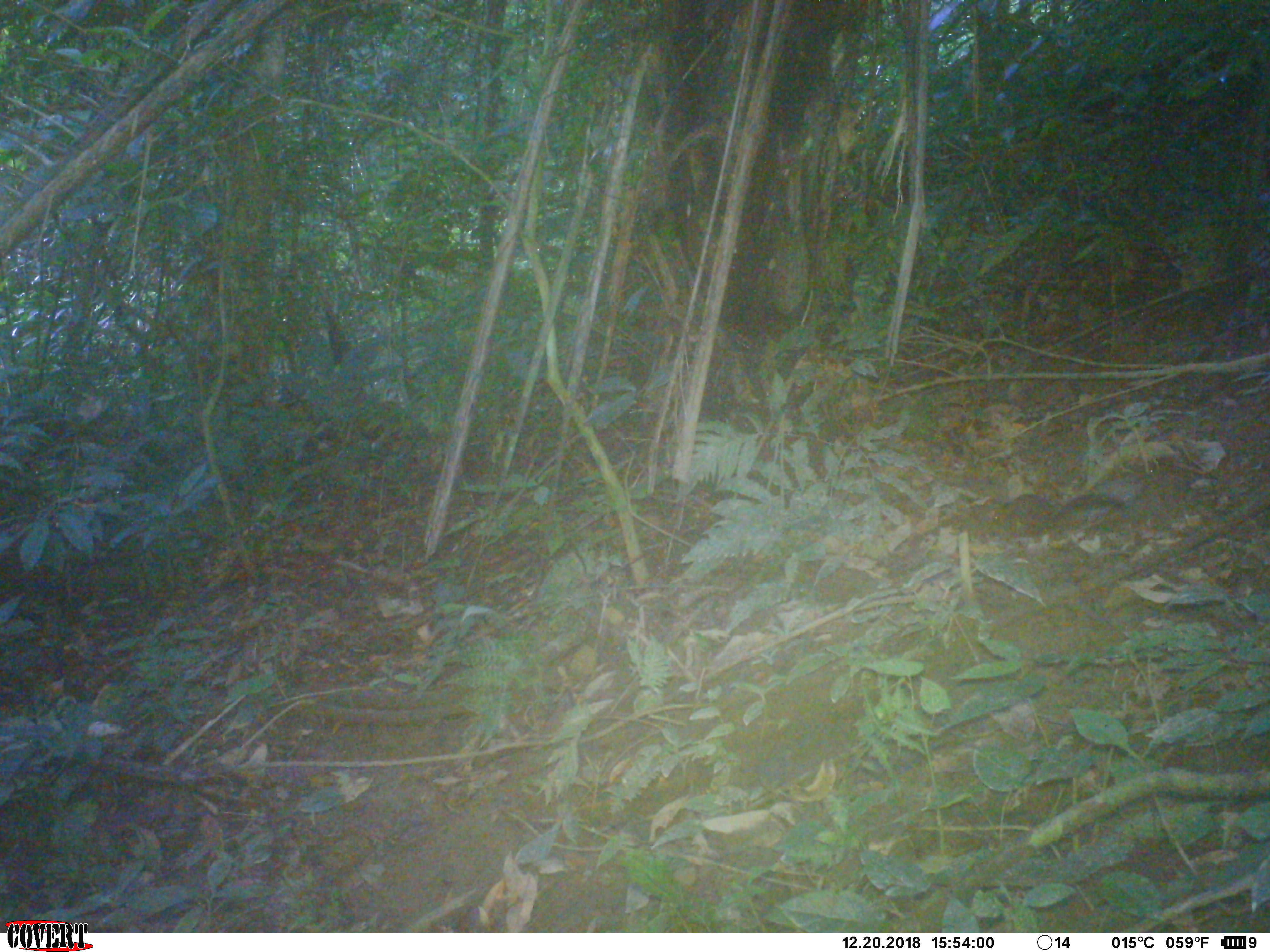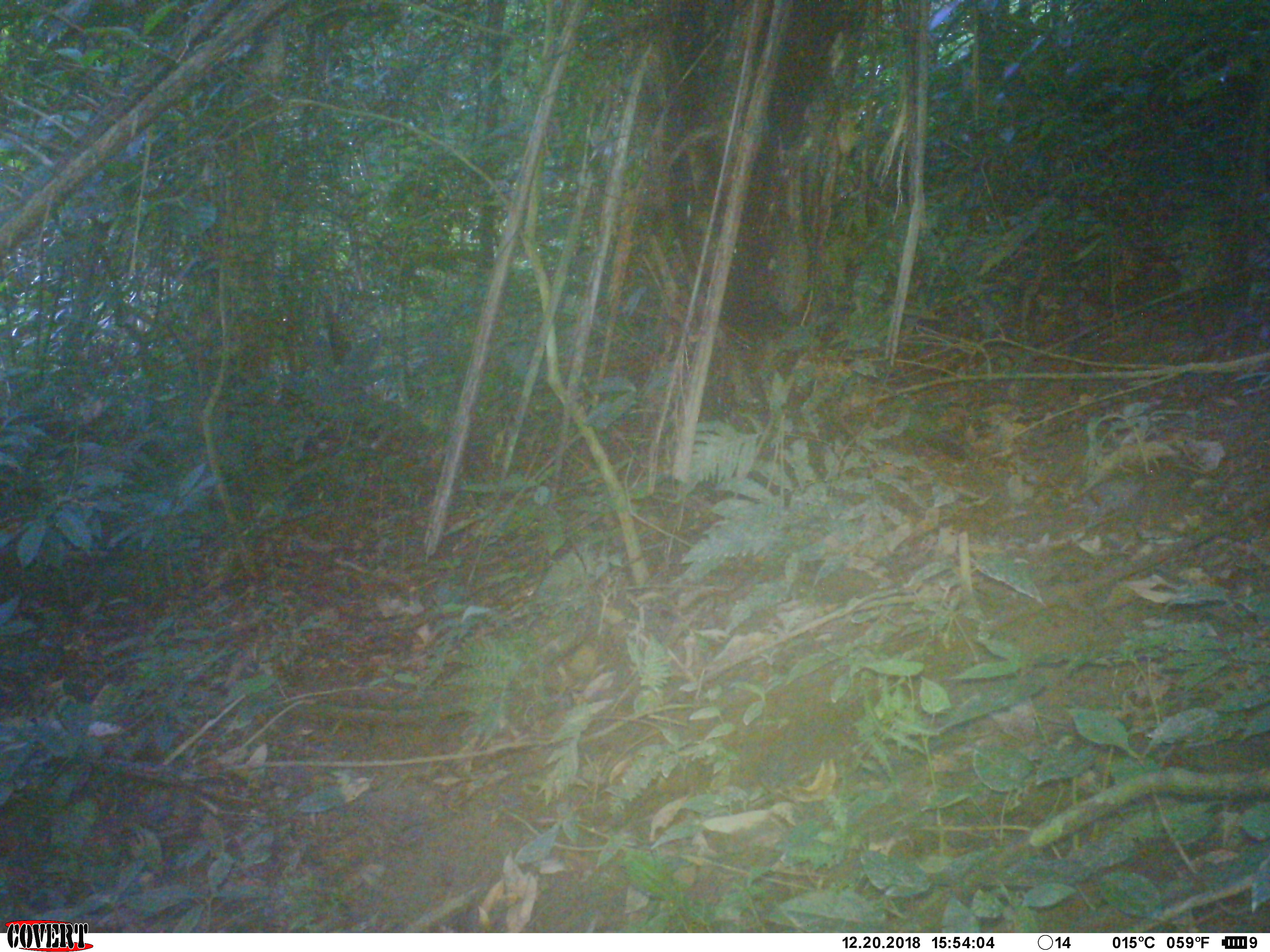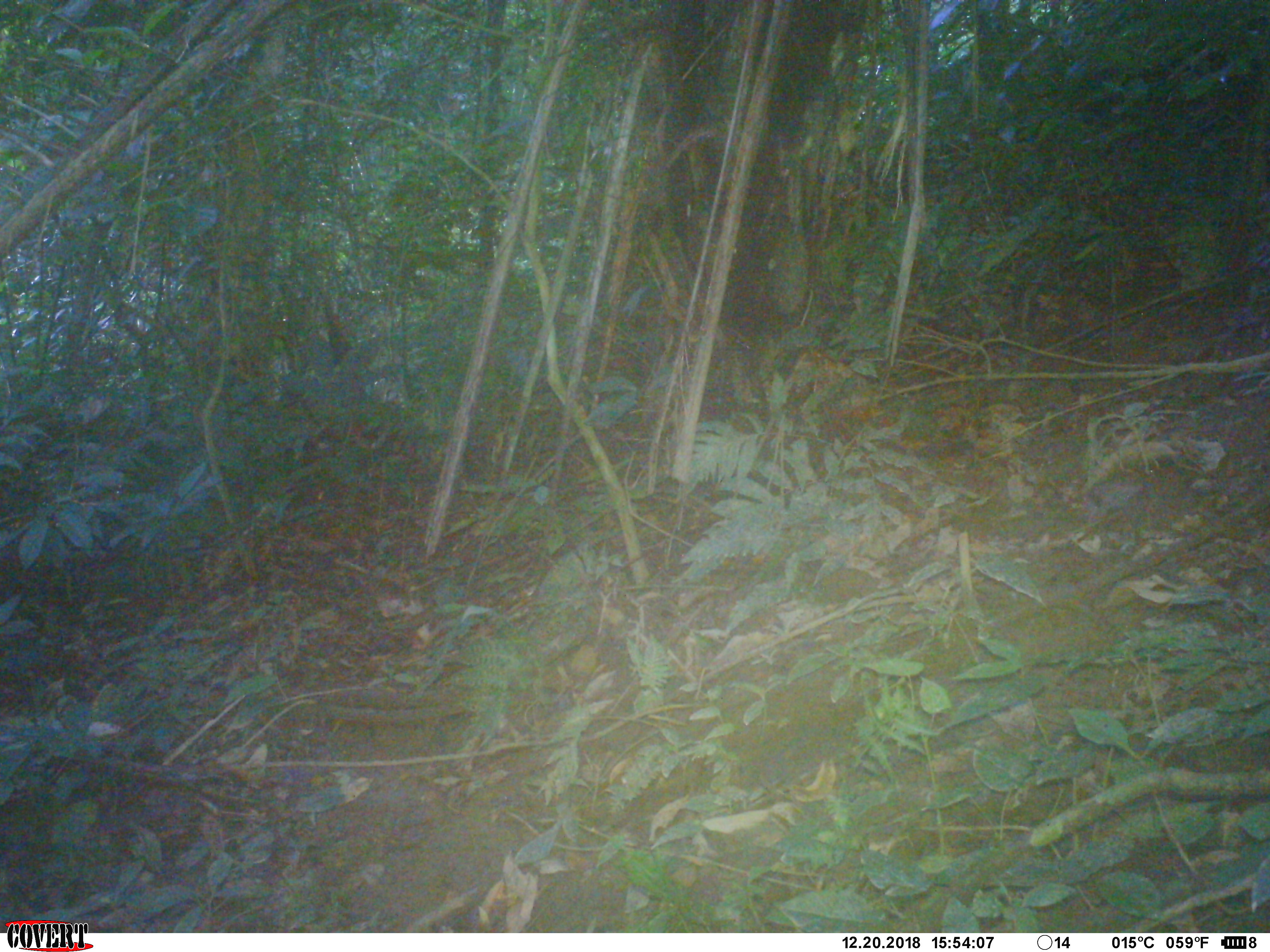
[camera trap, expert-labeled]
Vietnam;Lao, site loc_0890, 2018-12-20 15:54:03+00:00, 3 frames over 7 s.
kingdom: Animalia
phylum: Chordata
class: Mammalia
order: Rodentia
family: Sciuridae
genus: Dremomys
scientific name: Dremomys rufigenis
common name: red-cheeked squirrel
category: red cheeked squirrel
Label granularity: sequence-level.